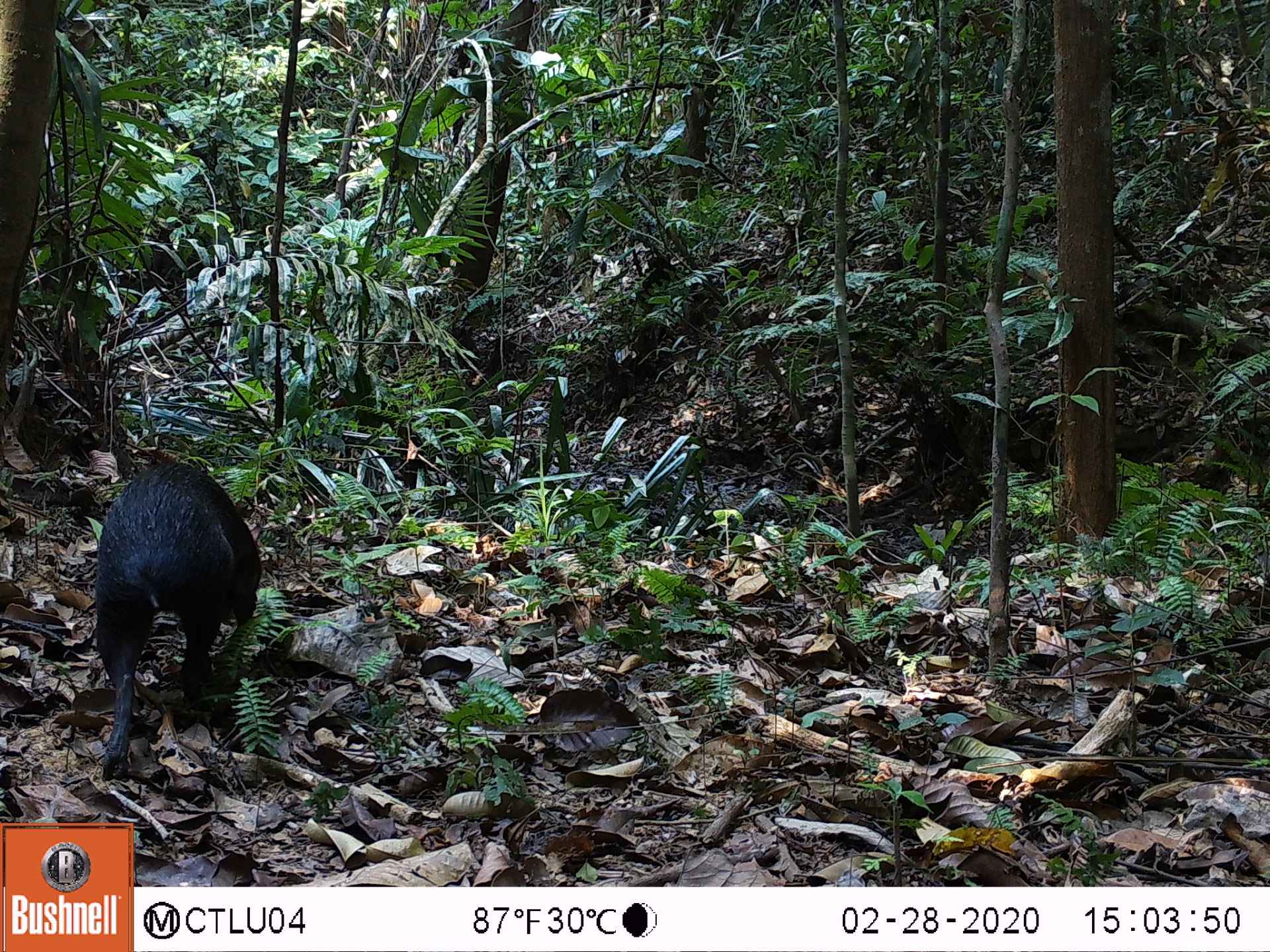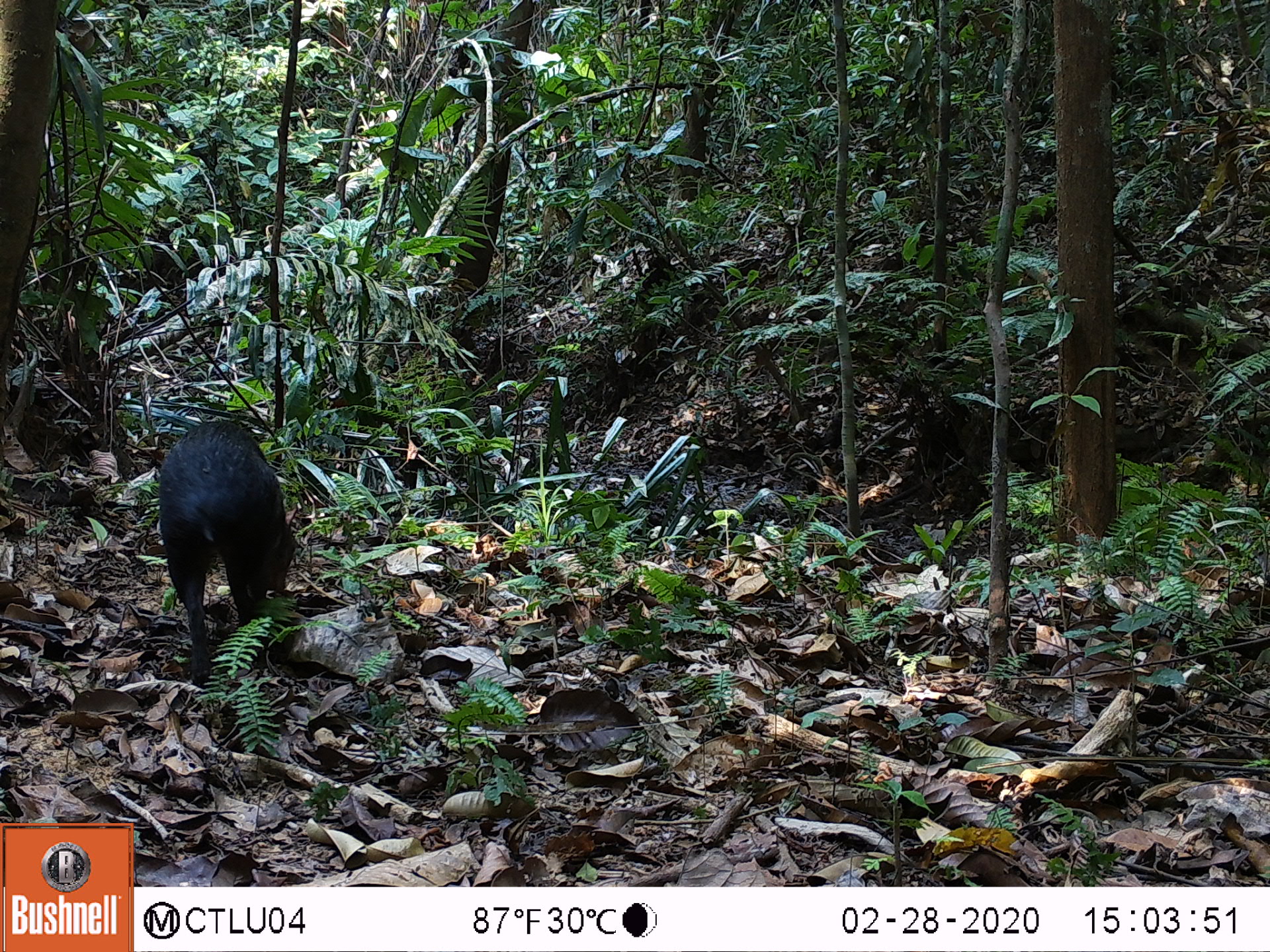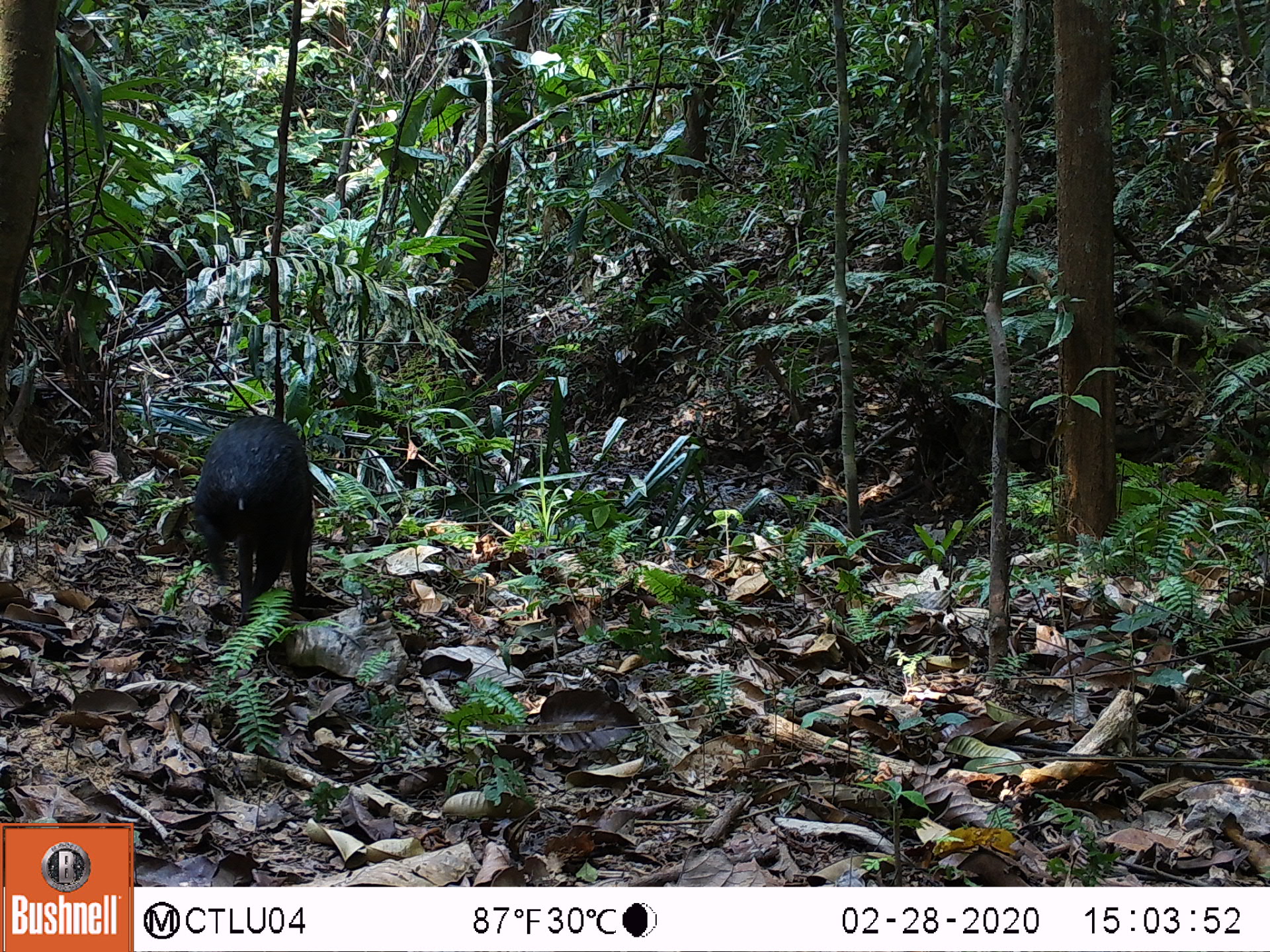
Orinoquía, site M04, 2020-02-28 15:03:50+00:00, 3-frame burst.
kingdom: Animalia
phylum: Chordata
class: Mammalia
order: Rodentia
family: Dasyproctidae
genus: Dasyprocta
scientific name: Dasyprocta fuliginosa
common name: black agouti